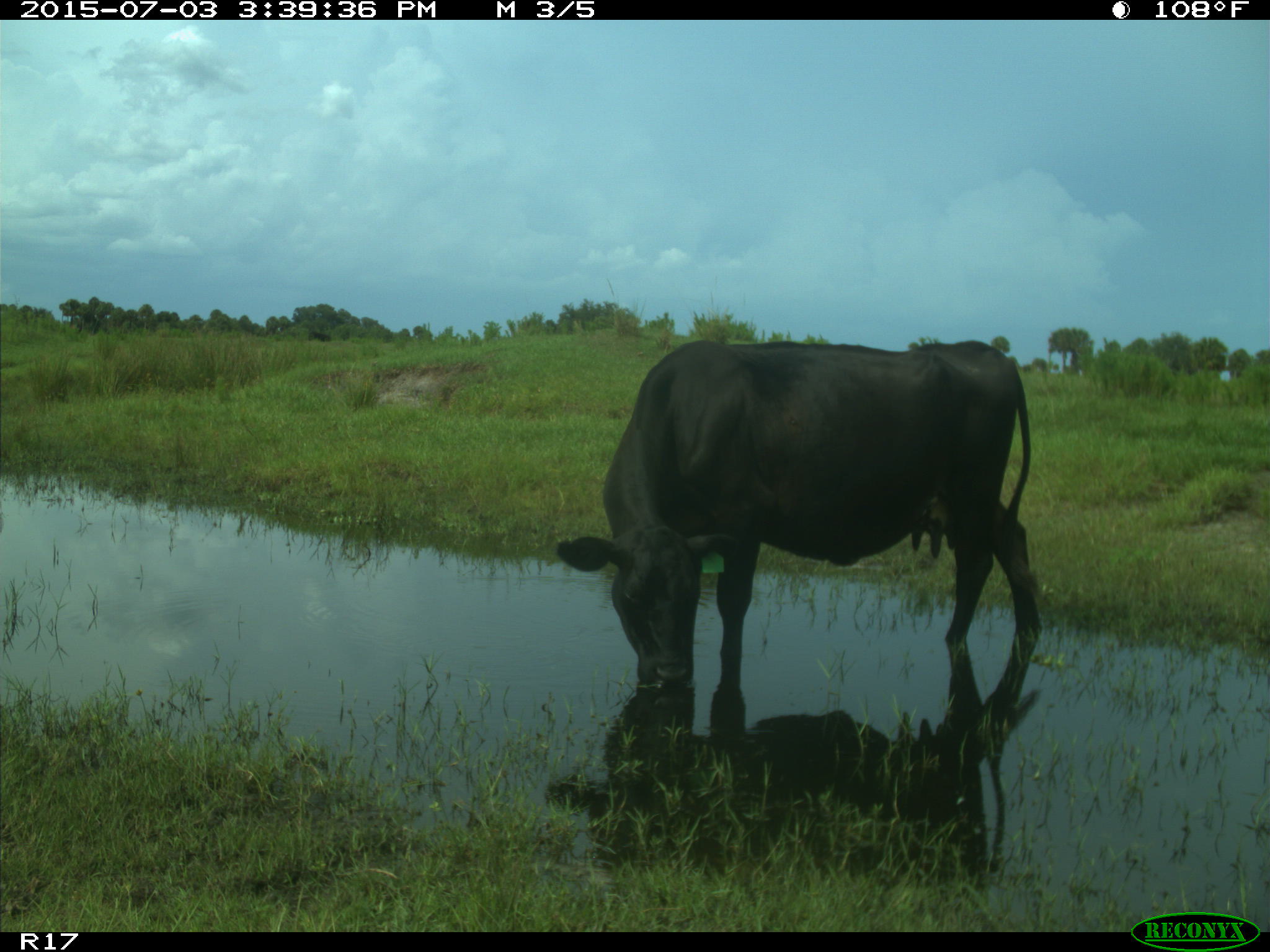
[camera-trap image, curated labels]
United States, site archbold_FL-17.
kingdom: Animalia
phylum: Chordata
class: Mammalia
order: Artiodactyla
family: Bovidae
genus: Bos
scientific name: Bos taurus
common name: domestic cow